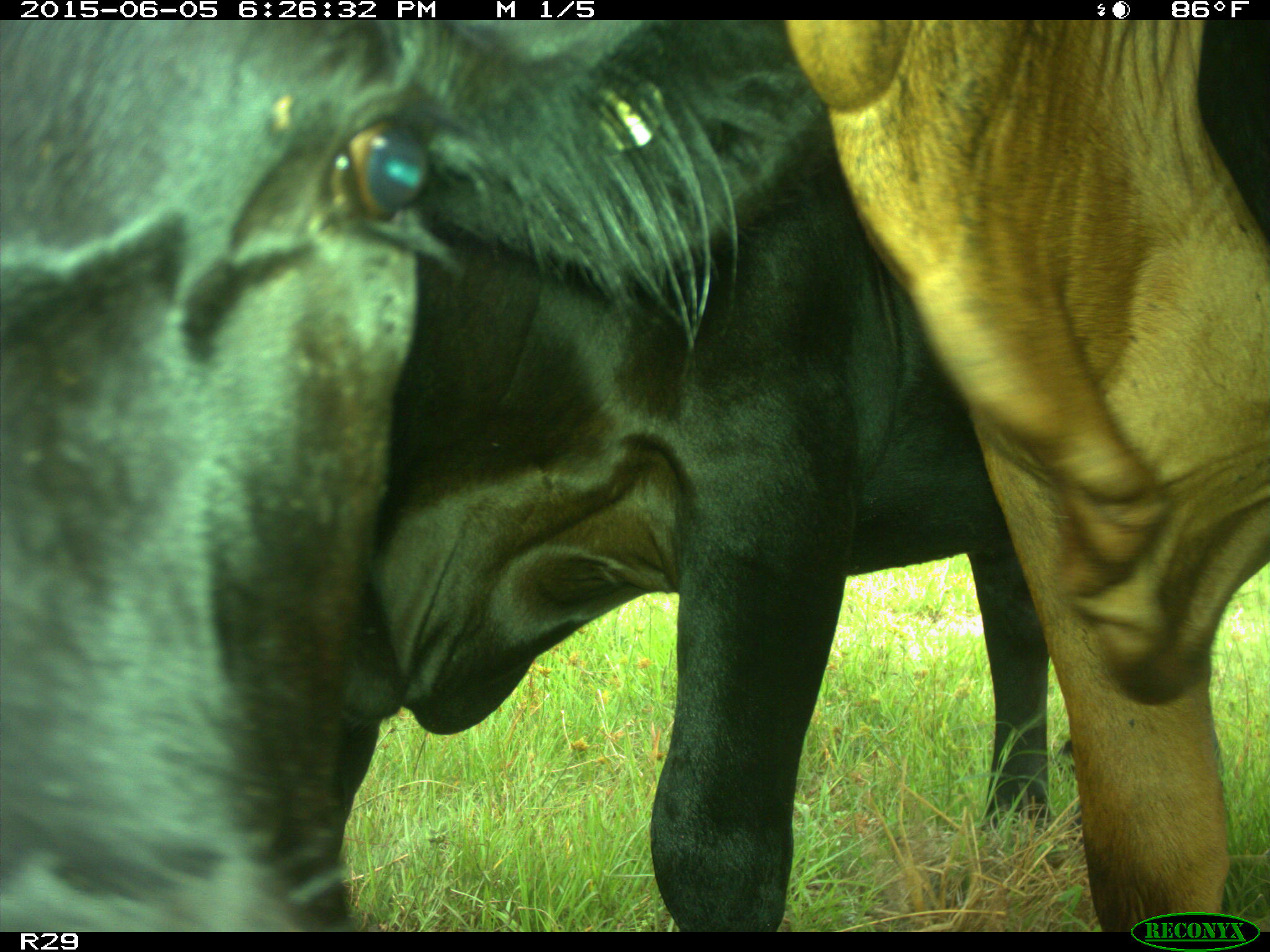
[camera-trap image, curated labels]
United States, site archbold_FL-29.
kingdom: Animalia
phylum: Chordata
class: Mammalia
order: Artiodactyla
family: Bovidae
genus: Bos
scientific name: Bos taurus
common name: domestic cow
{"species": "Bos taurus (domestic cow)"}